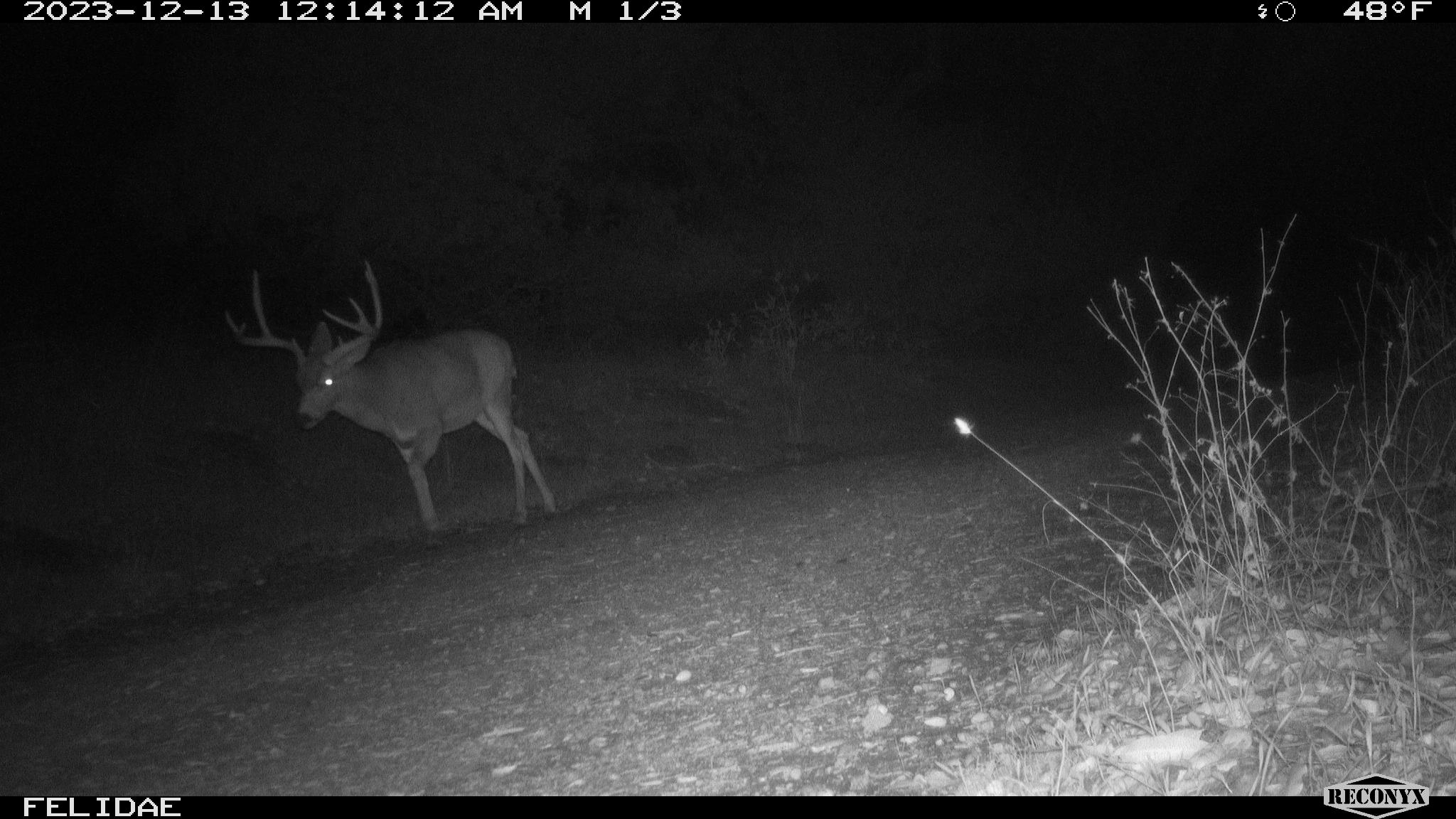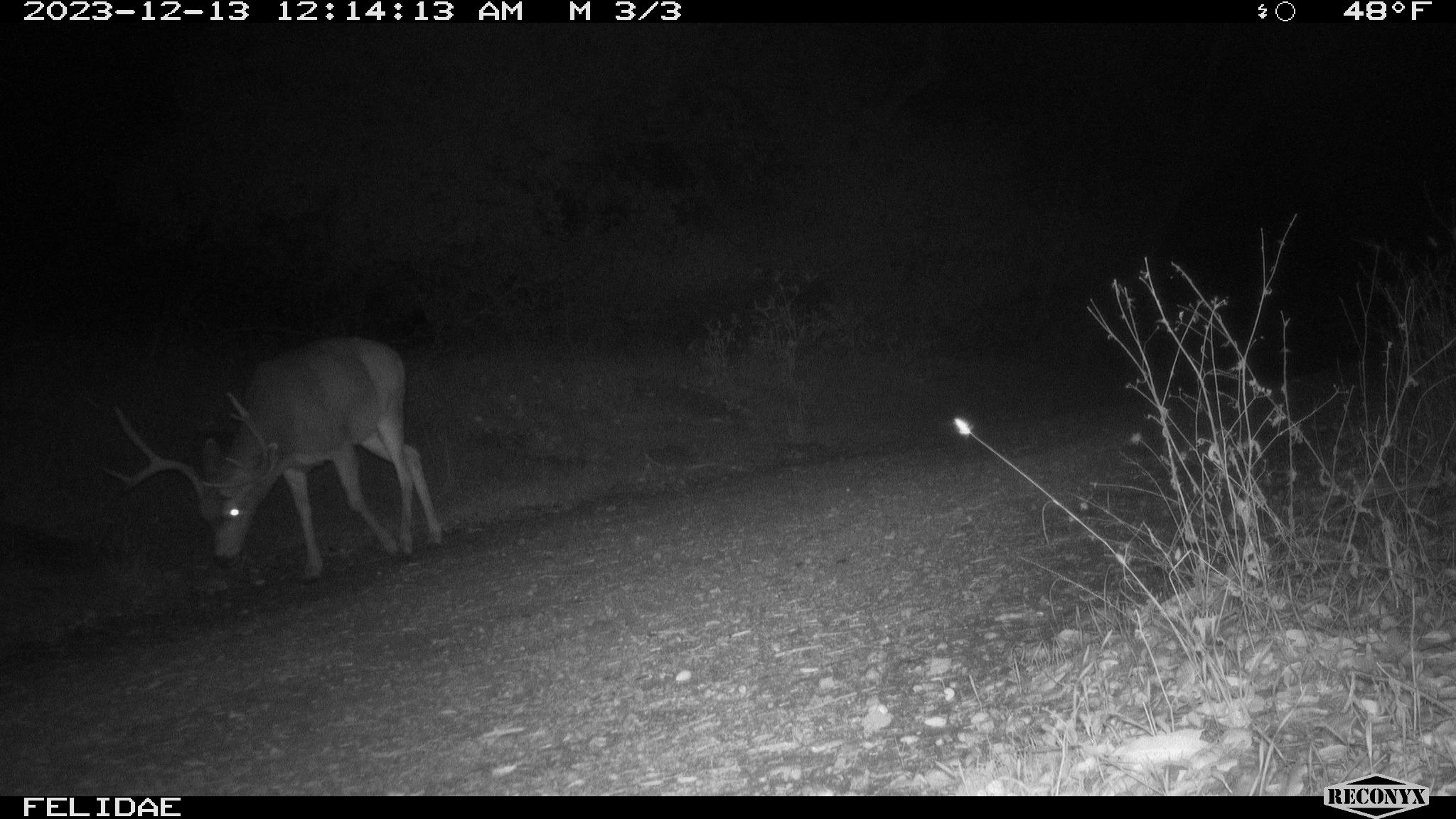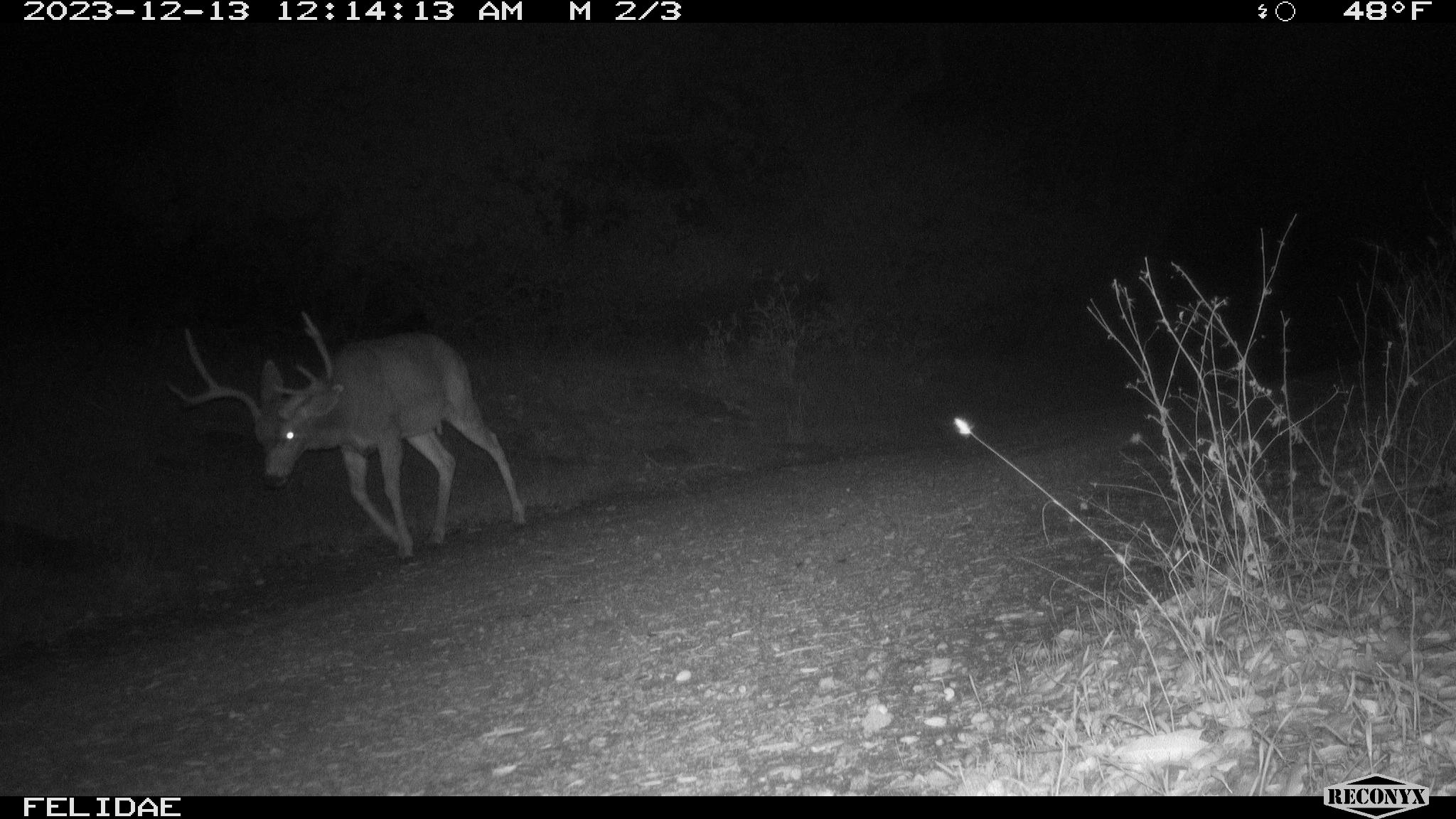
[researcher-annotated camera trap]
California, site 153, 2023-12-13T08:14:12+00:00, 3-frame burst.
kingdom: Animalia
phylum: Chordata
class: Mammalia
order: Artiodactyla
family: Cervidae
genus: Odocoileus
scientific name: Odocoileus hemionus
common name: mule deer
Mule deer (Odocoileus hemionus).